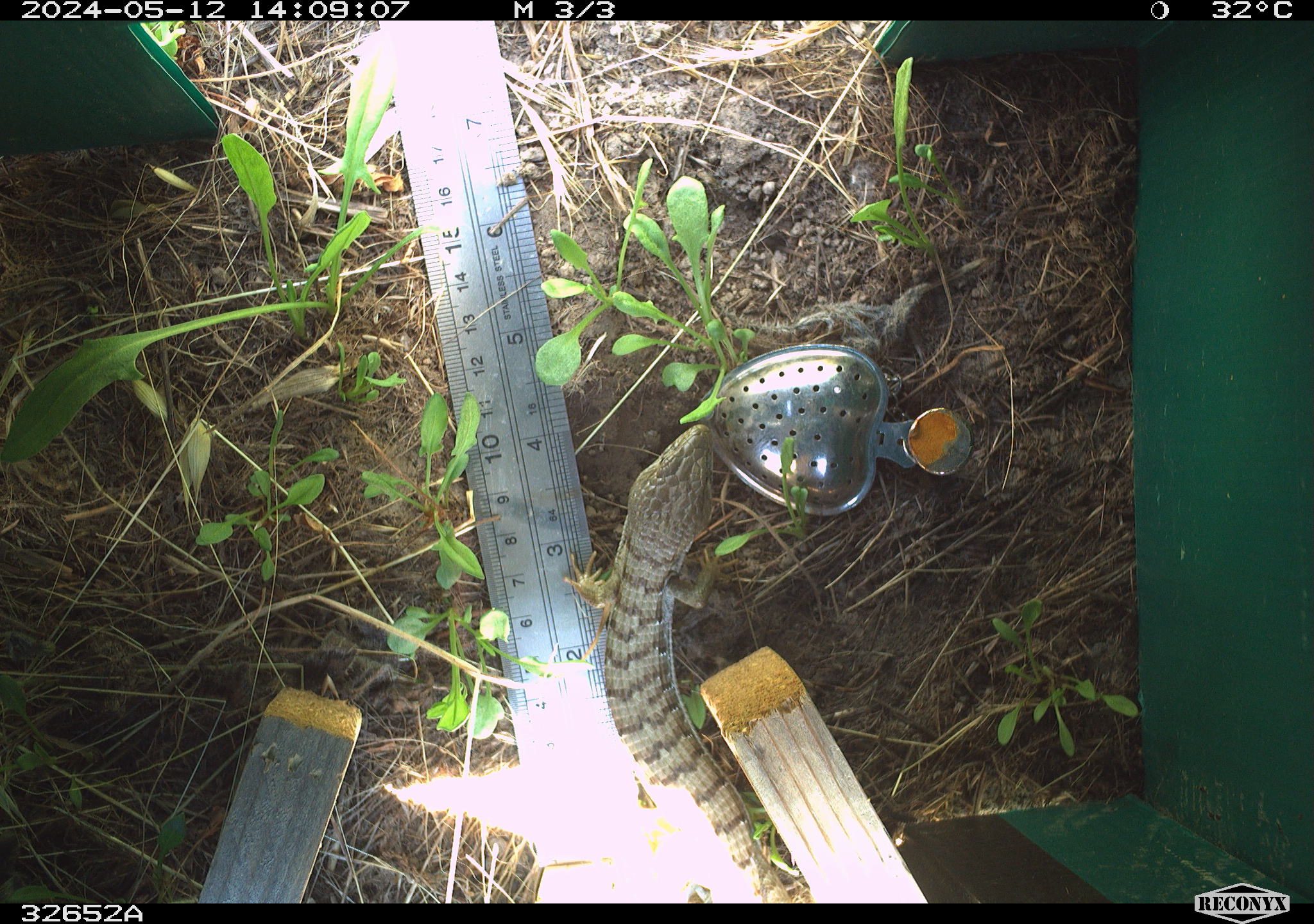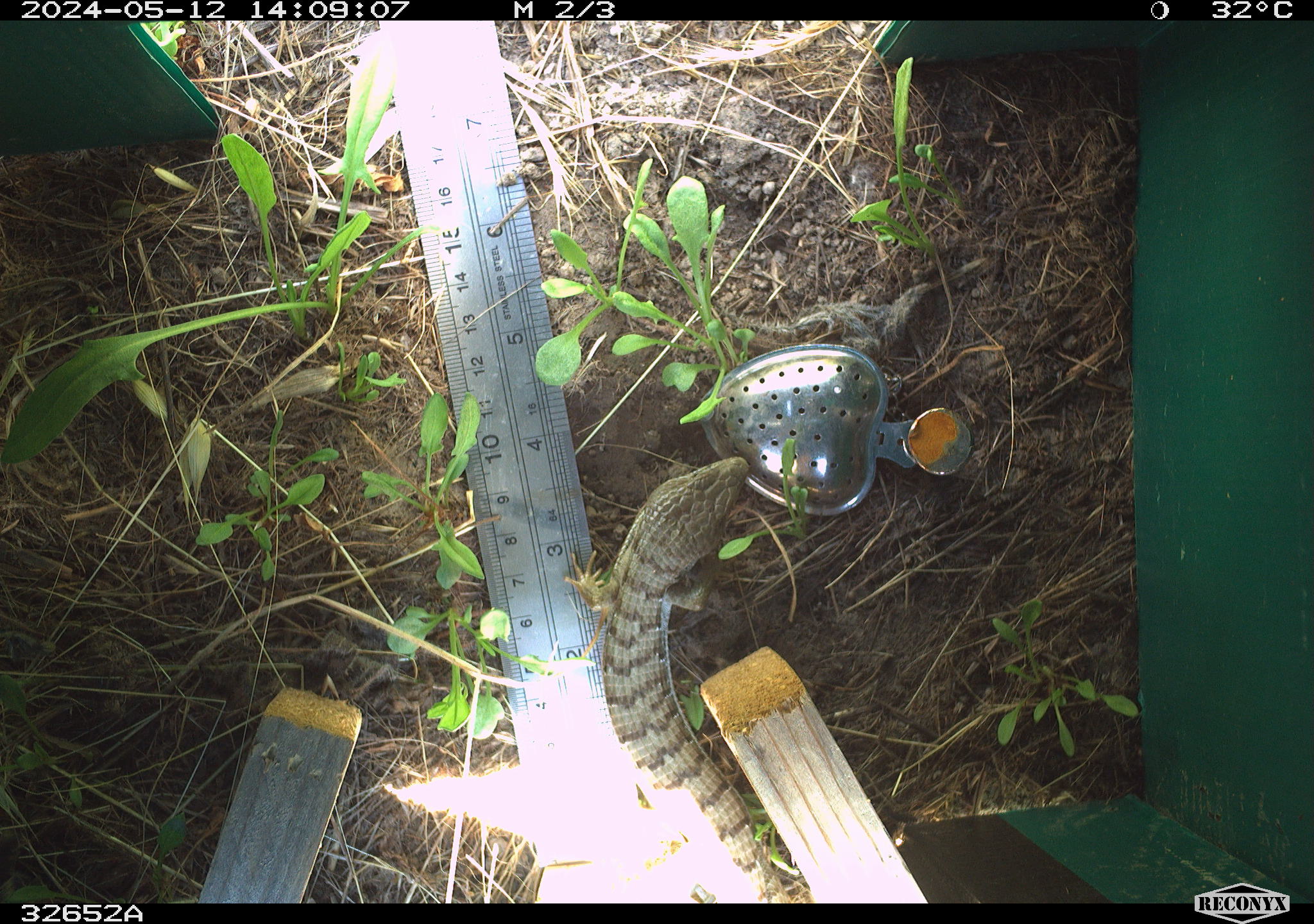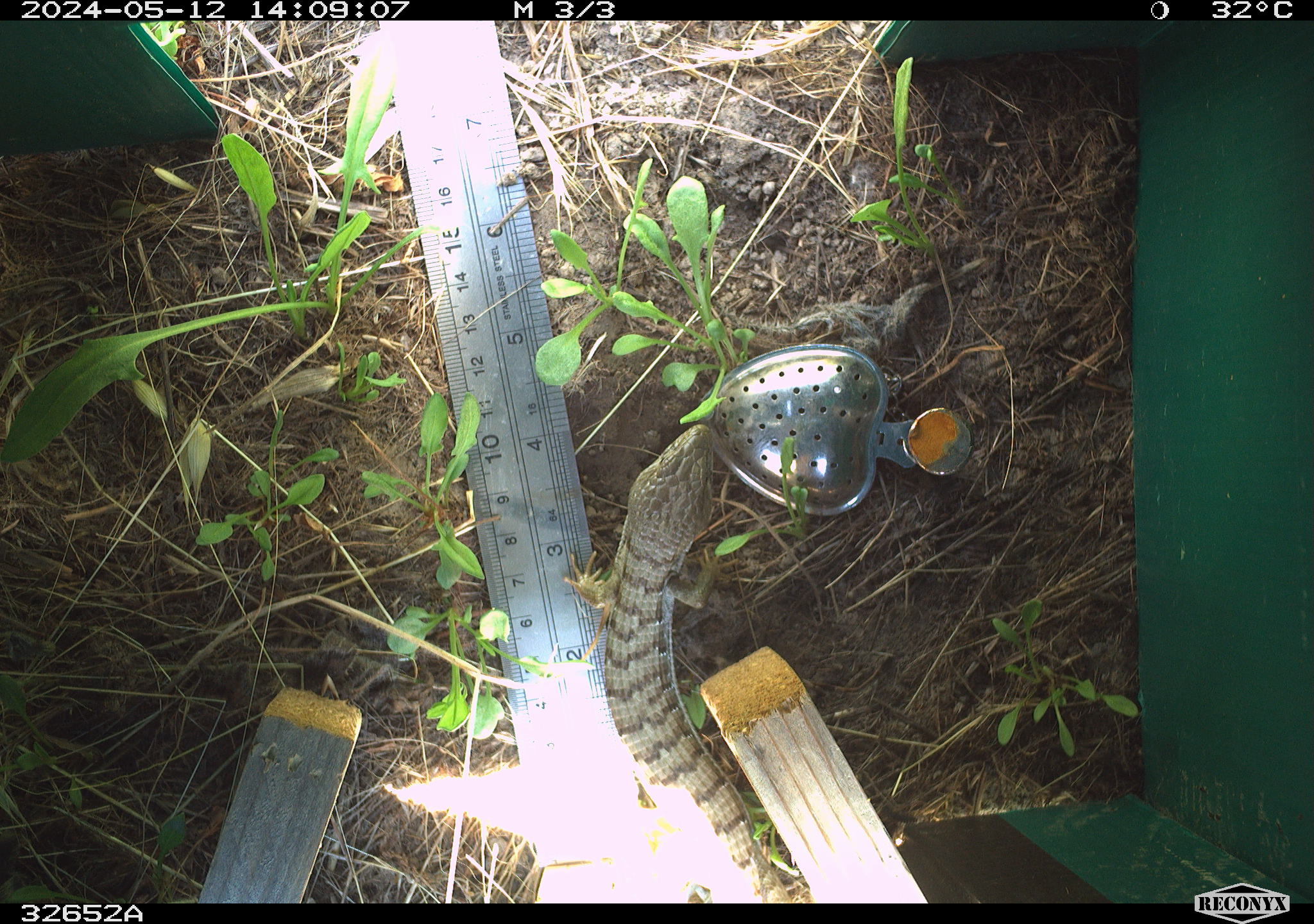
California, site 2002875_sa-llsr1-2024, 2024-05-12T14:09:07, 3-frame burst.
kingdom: Animalia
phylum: Chordata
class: Reptilia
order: Squamata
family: Anguidae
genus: Elgaria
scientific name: Elgaria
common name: alligator lizards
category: elgaria species